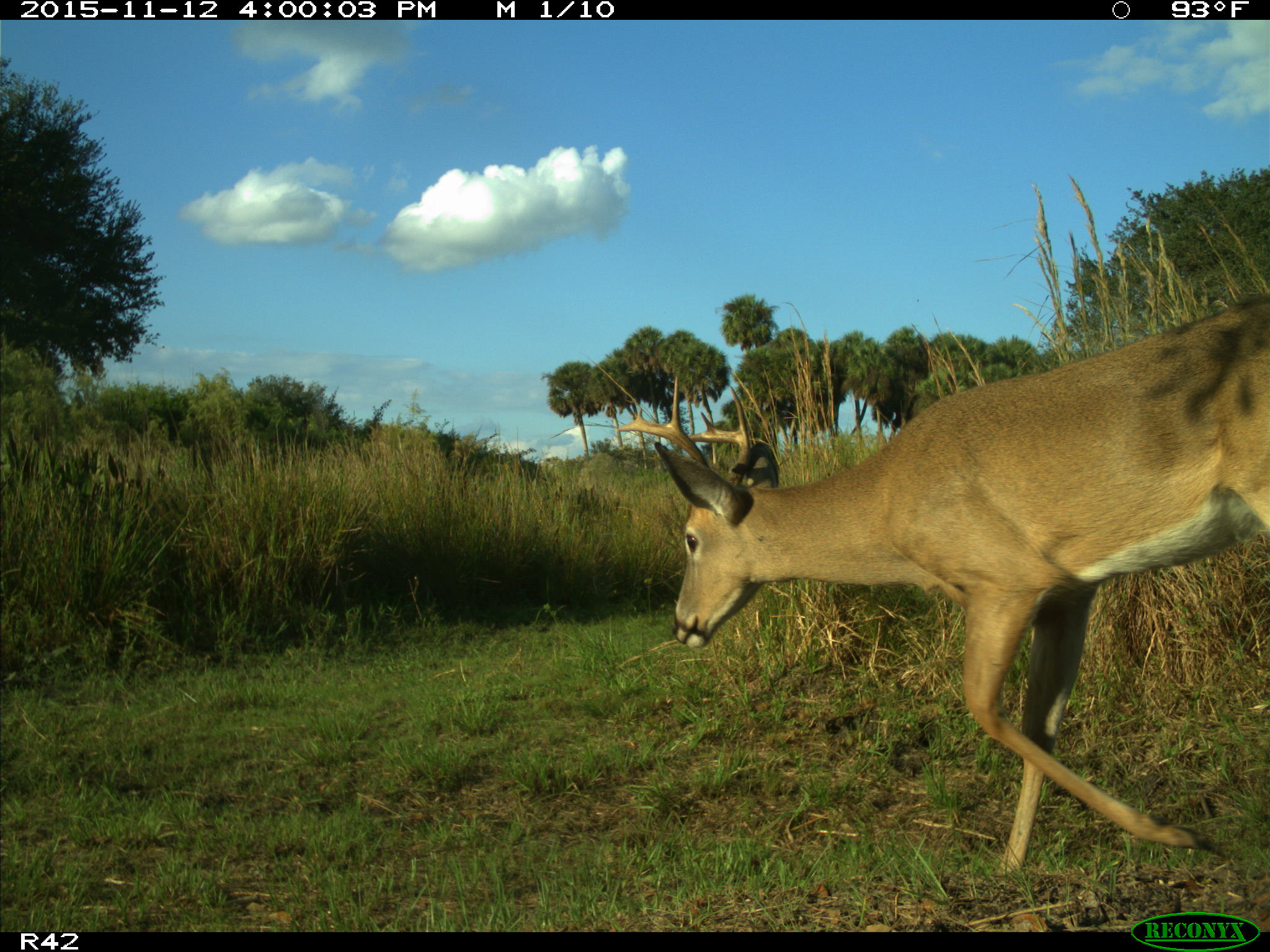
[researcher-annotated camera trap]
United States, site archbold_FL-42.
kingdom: Animalia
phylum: Chordata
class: Mammalia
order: Artiodactyla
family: Cervidae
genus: Odocoileus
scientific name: Odocoileus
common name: deer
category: unidentified deer